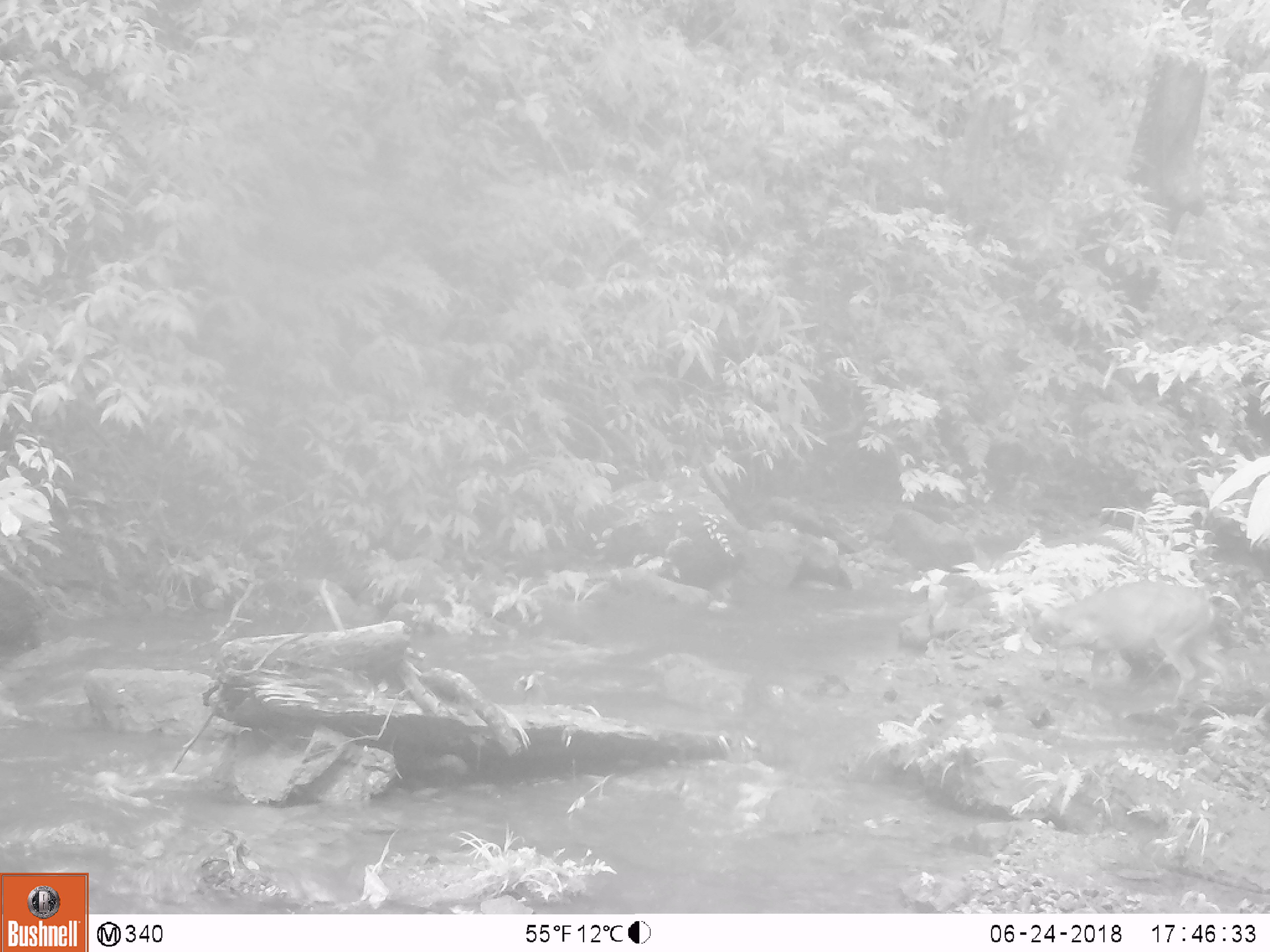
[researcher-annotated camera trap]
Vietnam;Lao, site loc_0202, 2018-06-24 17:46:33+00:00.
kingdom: Animalia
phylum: Chordata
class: Mammalia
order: Artiodactyla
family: Suidae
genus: Sus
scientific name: Sus scrofa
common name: eurasian wild pig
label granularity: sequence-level